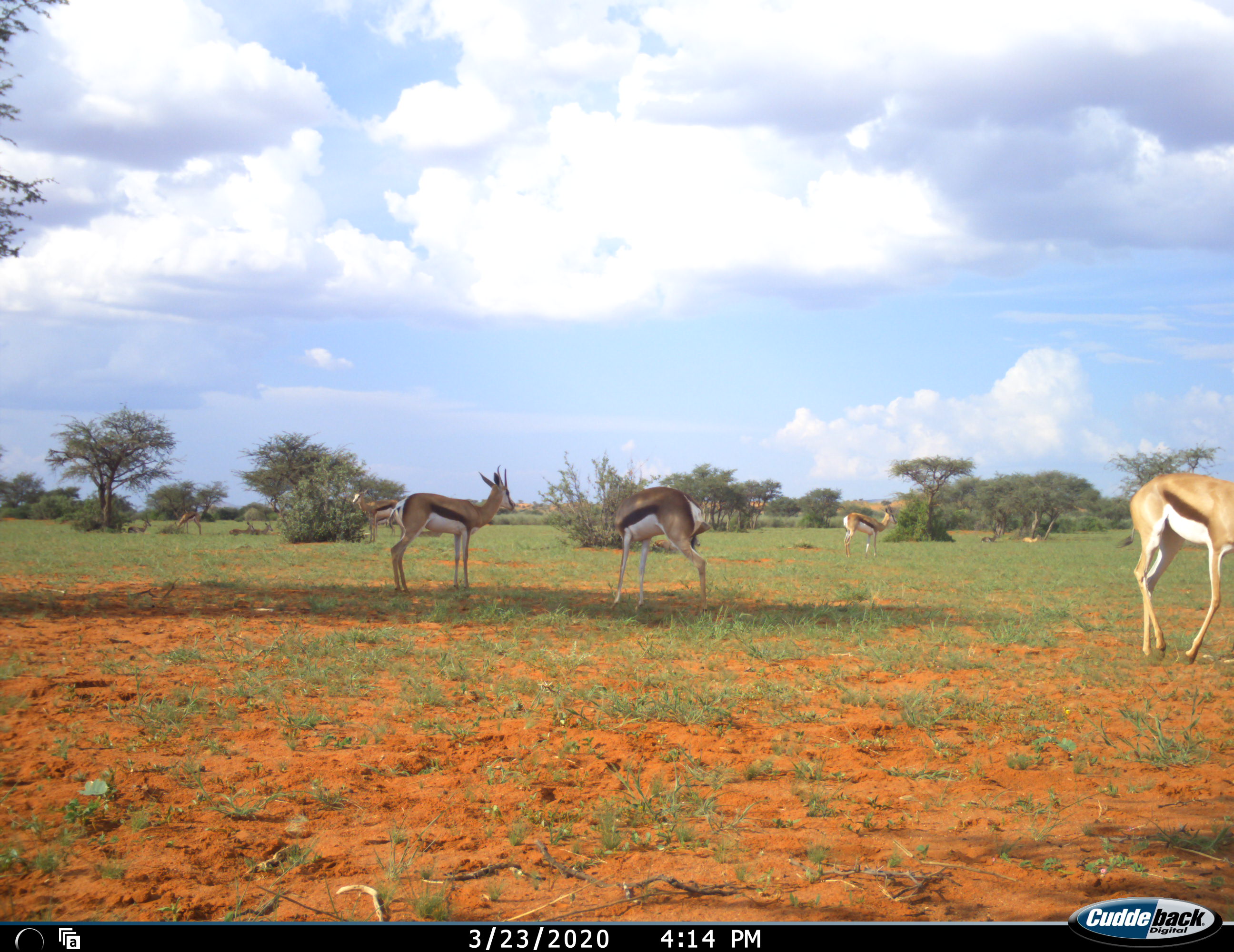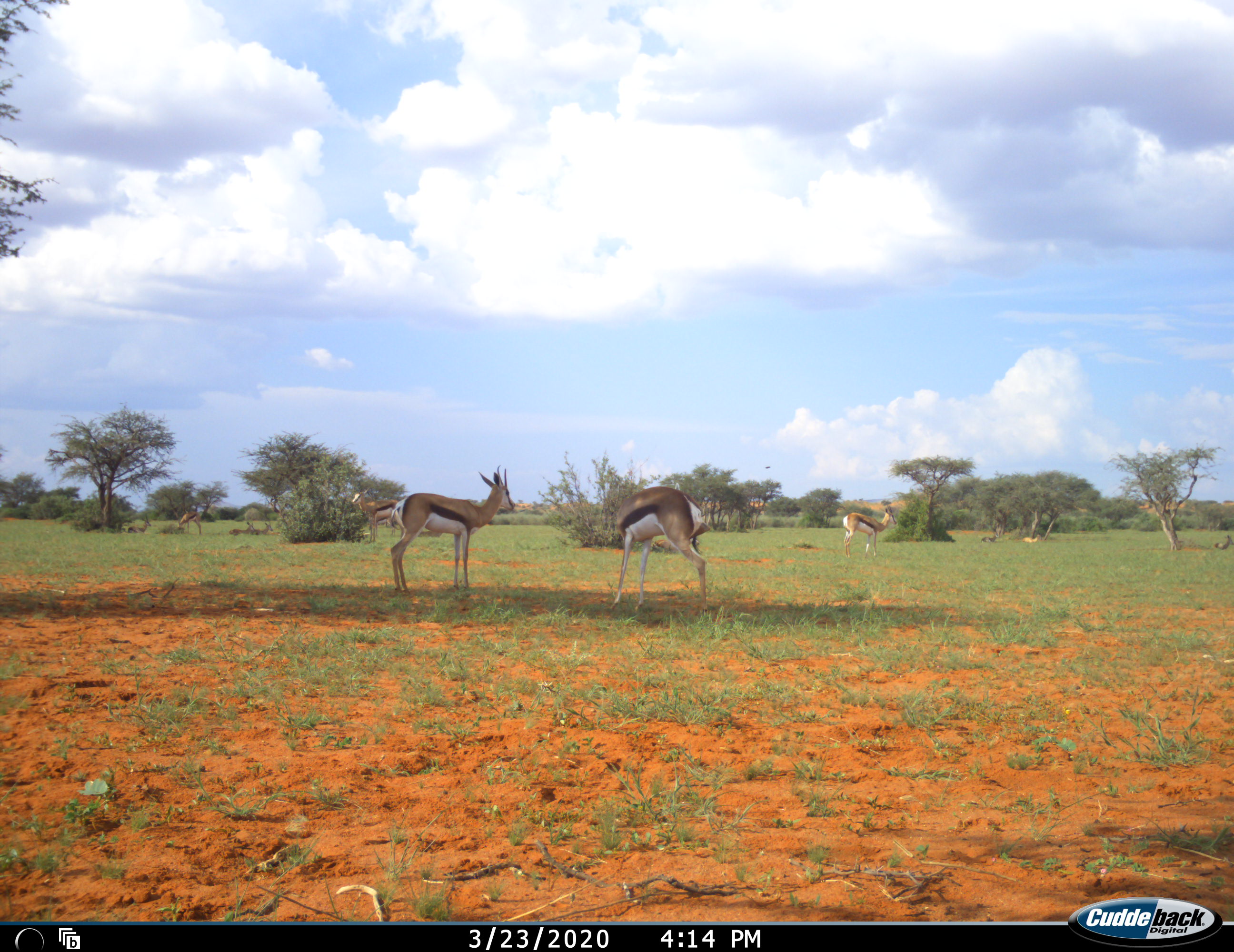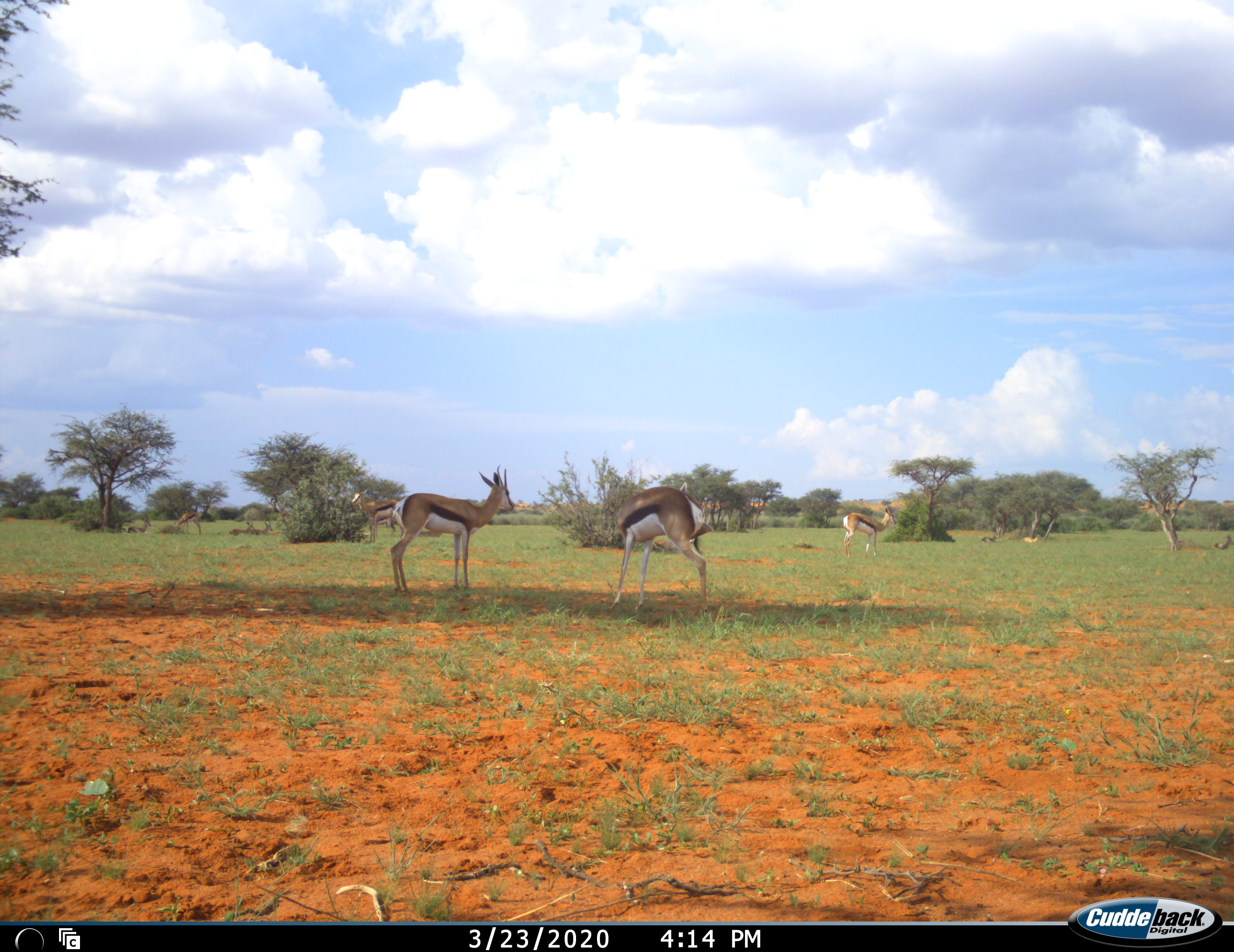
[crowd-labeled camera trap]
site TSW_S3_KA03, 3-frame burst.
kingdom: Animalia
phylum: Chordata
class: Mammalia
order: Artiodactyla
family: Bovidae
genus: Antidorcas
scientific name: Antidorcas marsupialis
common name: springbok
Springbok (Antidorcas marsupialis), count 11-50. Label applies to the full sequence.